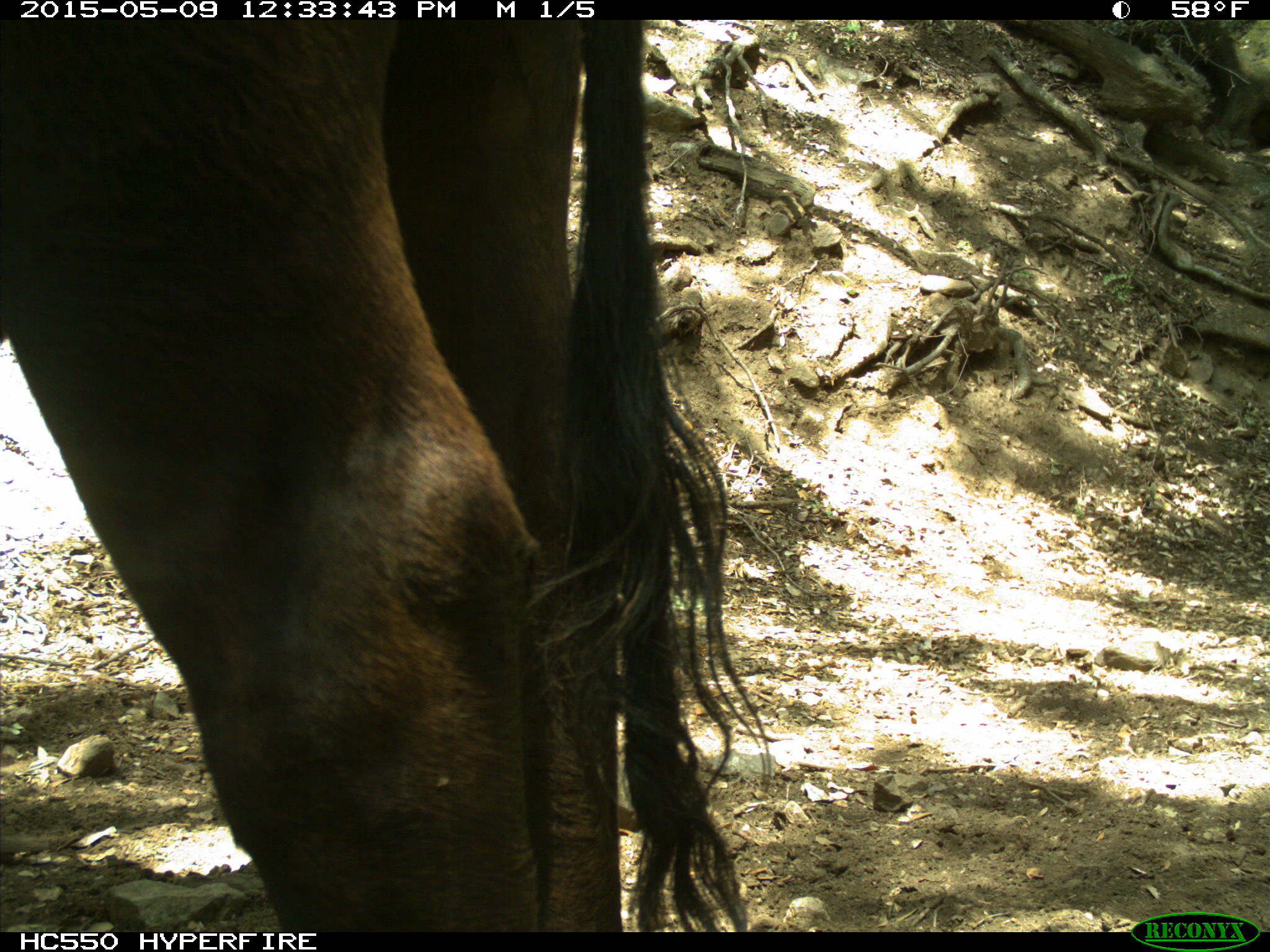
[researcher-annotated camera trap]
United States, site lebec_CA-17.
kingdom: Animalia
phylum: Chordata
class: Mammalia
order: Artiodactyla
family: Bovidae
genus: Bos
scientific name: Bos taurus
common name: domestic cow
Bos taurus (domestic cow).